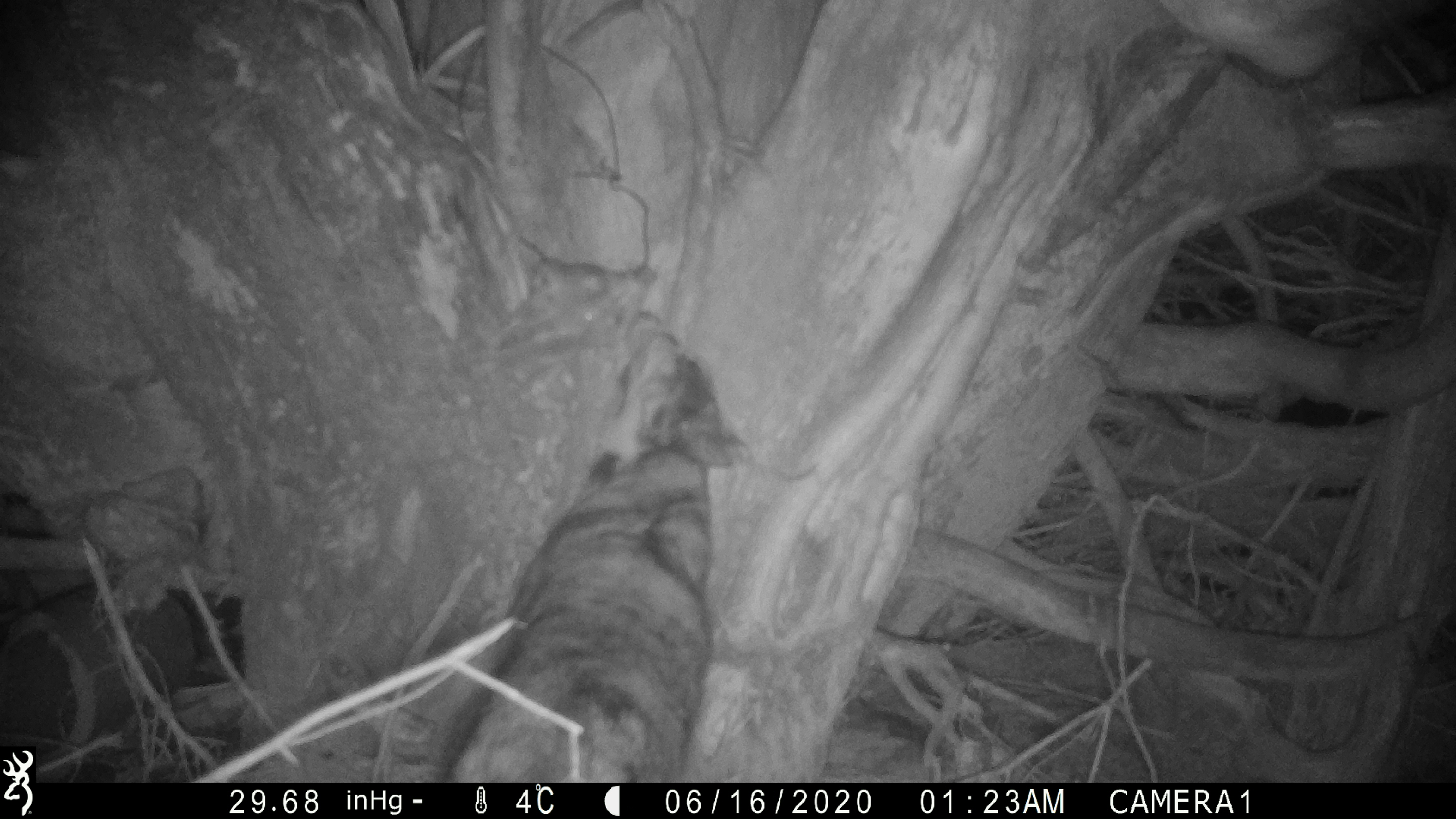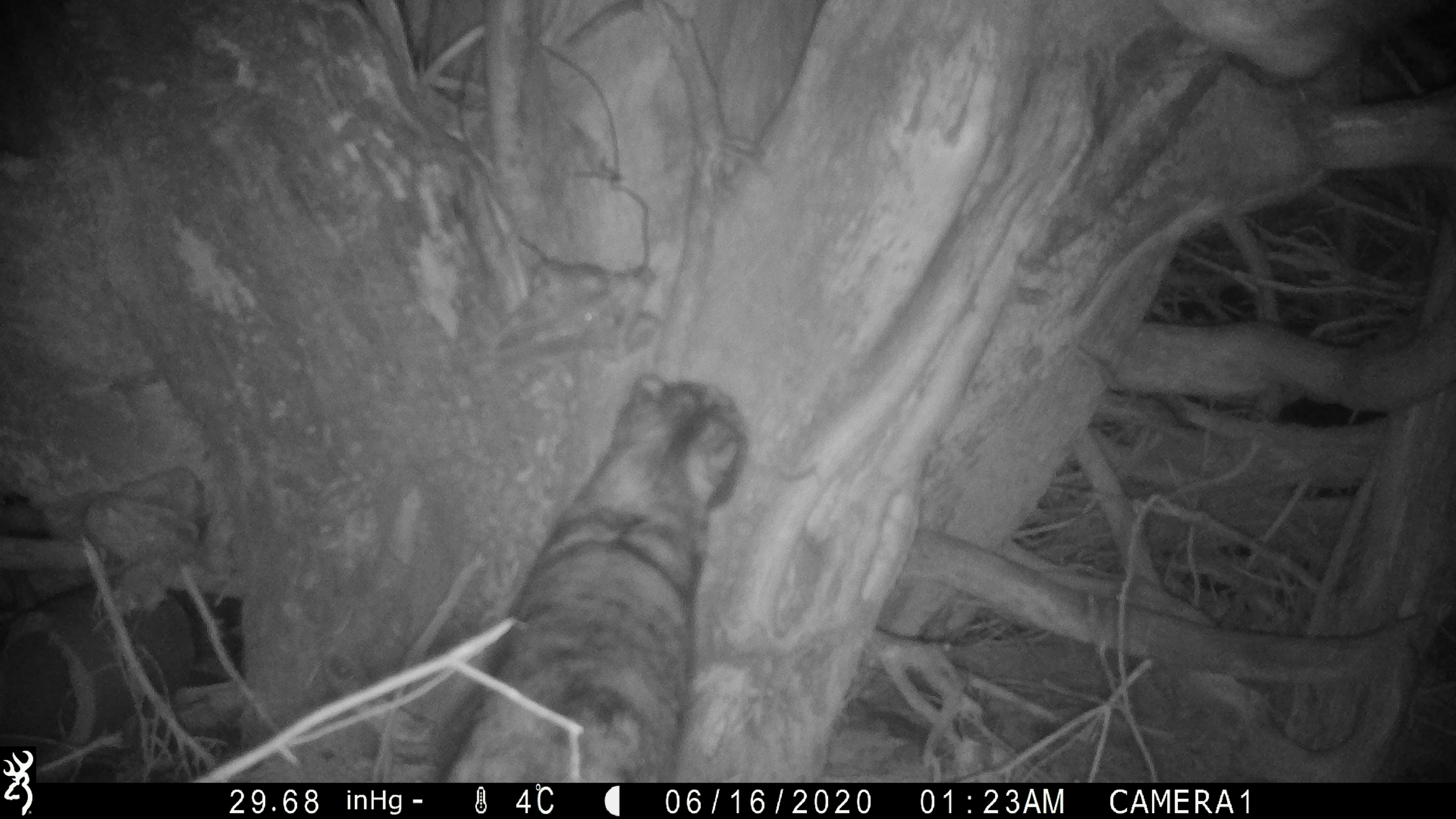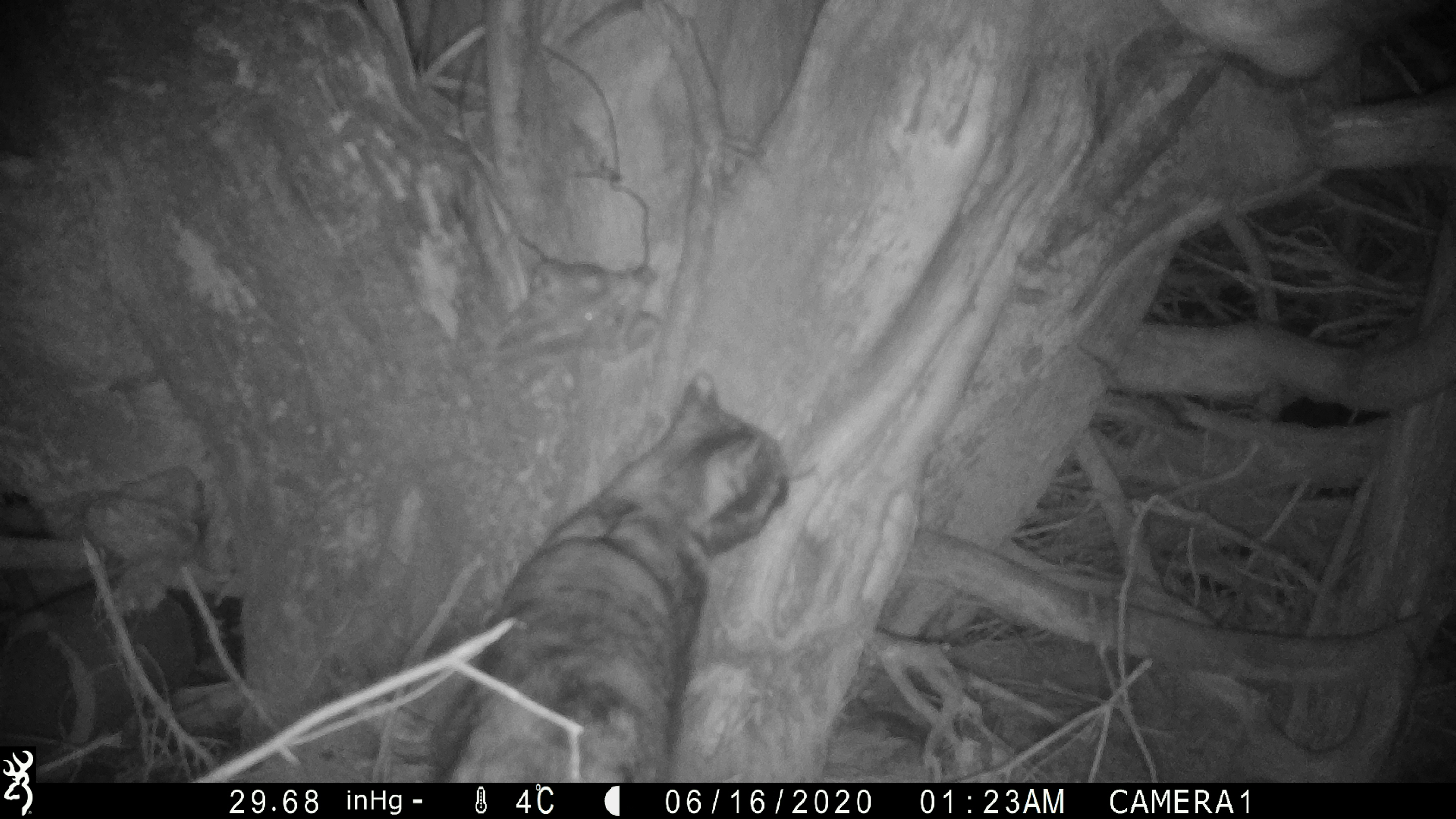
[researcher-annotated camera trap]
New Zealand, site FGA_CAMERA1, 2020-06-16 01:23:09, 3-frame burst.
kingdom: Animalia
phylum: Chordata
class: Mammalia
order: Carnivora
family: Felidae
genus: Felis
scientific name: Felis catus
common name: domestic cat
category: cat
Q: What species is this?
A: Cat (domestic cat) (Felis catus).